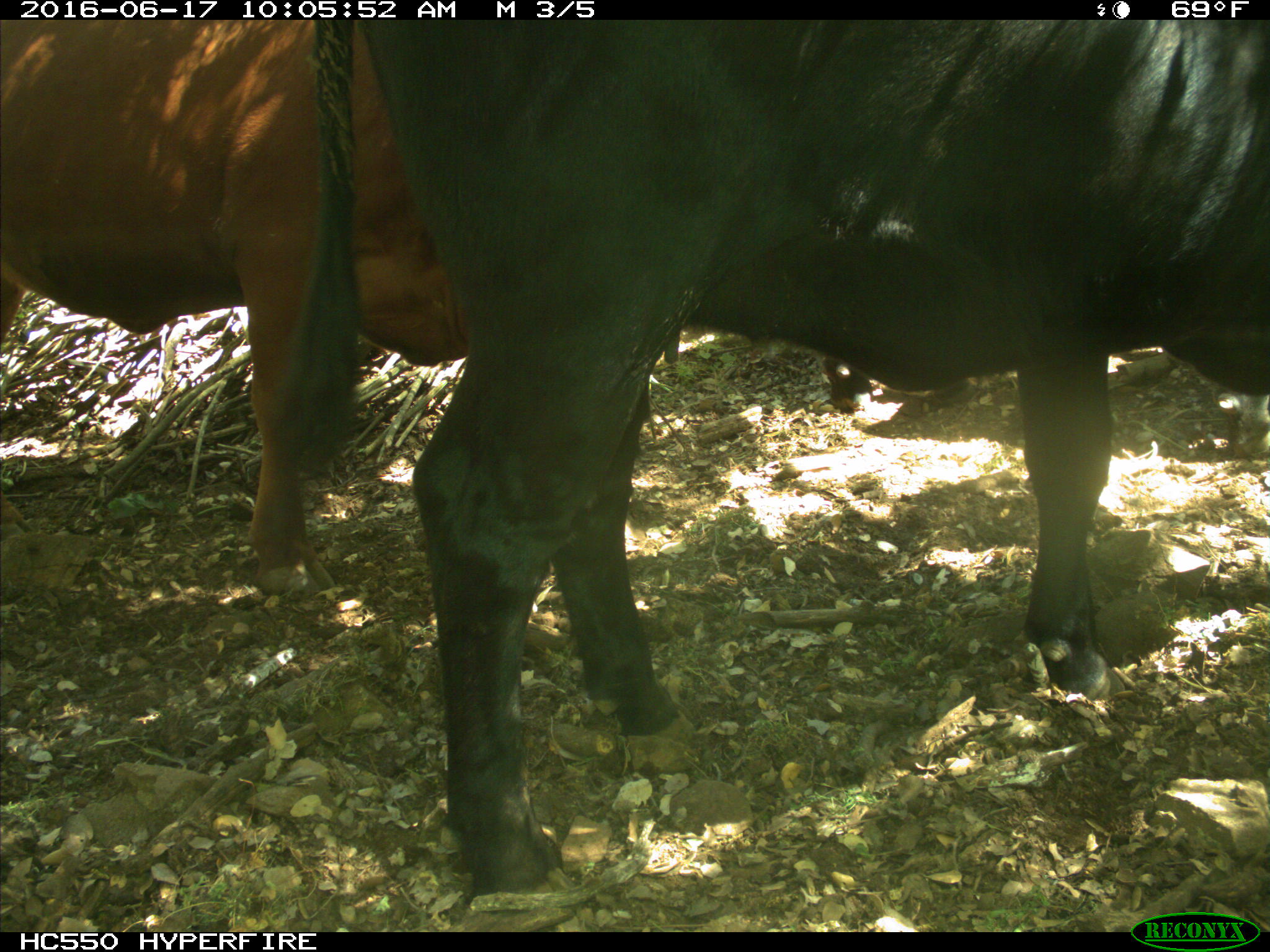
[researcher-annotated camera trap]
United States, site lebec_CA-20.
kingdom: Animalia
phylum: Chordata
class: Mammalia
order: Artiodactyla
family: Bovidae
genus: Bos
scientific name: Bos taurus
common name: domestic cow